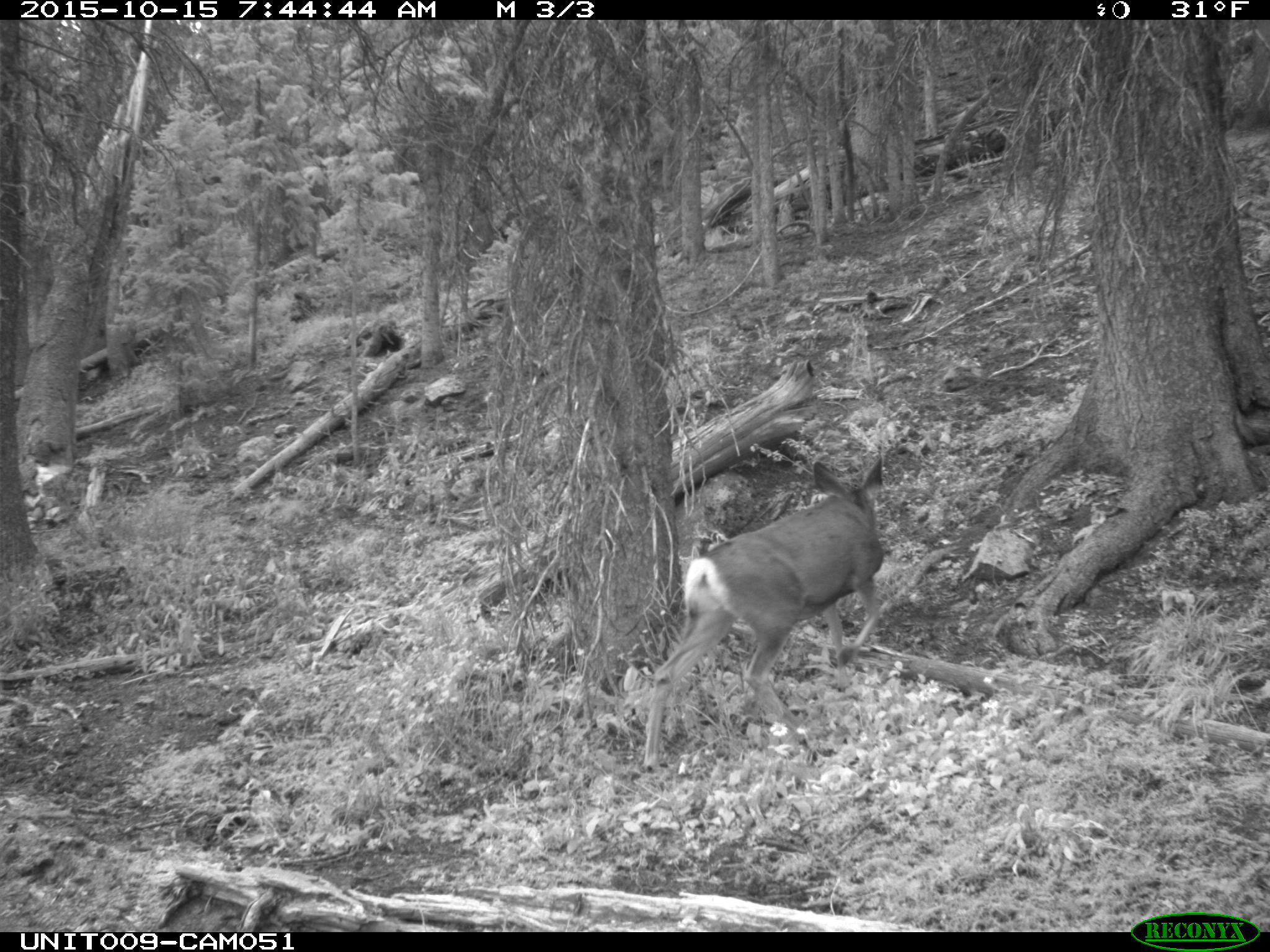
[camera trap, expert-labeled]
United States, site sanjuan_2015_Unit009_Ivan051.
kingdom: Animalia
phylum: Chordata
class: Mammalia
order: Artiodactyla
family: Cervidae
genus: Odocoileus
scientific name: Odocoileus hemionus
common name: mule deer